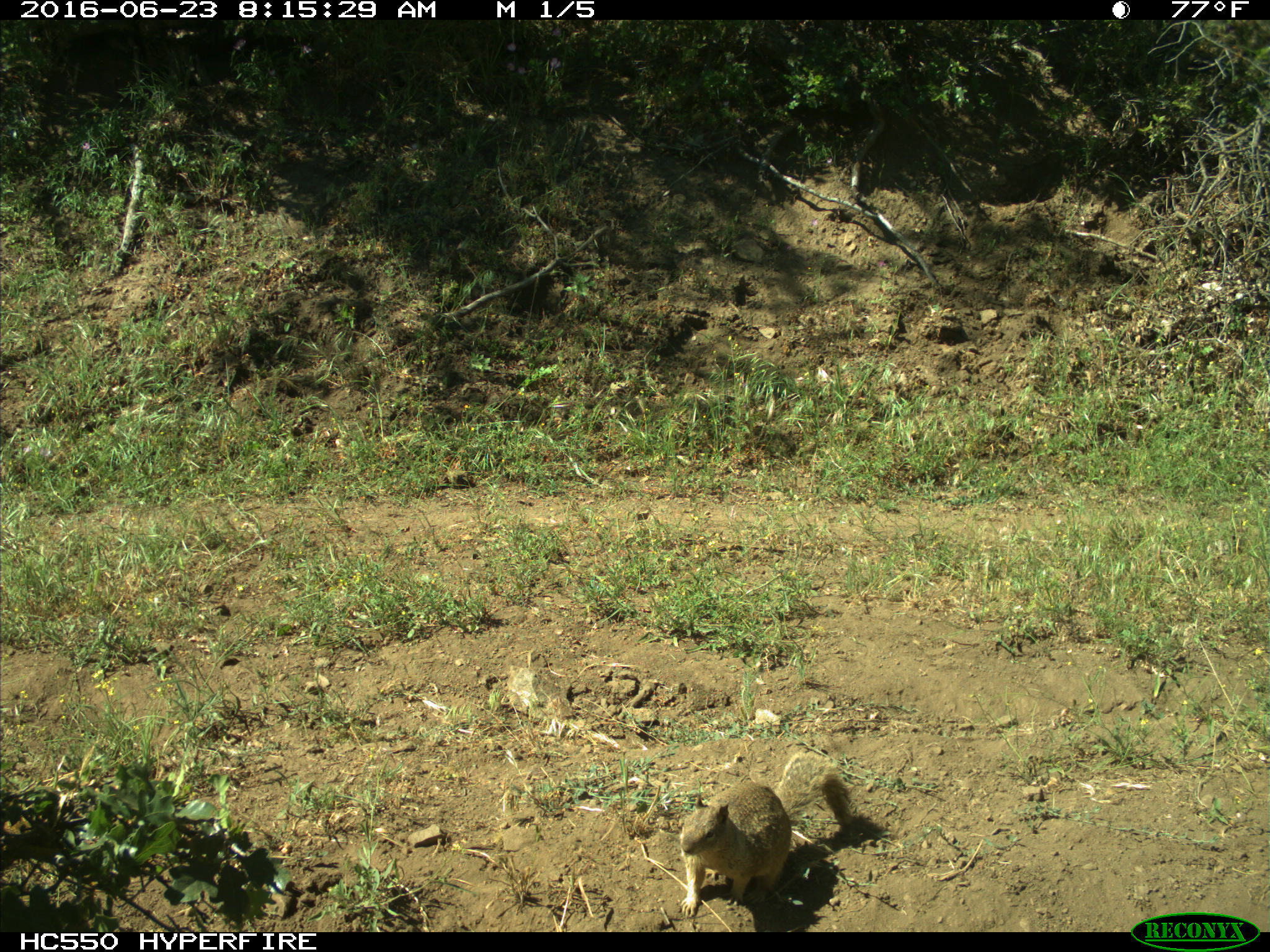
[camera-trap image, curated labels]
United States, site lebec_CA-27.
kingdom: Animalia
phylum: Chordata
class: Mammalia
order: Rodentia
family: Sciuridae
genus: Otospermophilus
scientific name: Otospermophilus beecheyi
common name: california ground squirrel